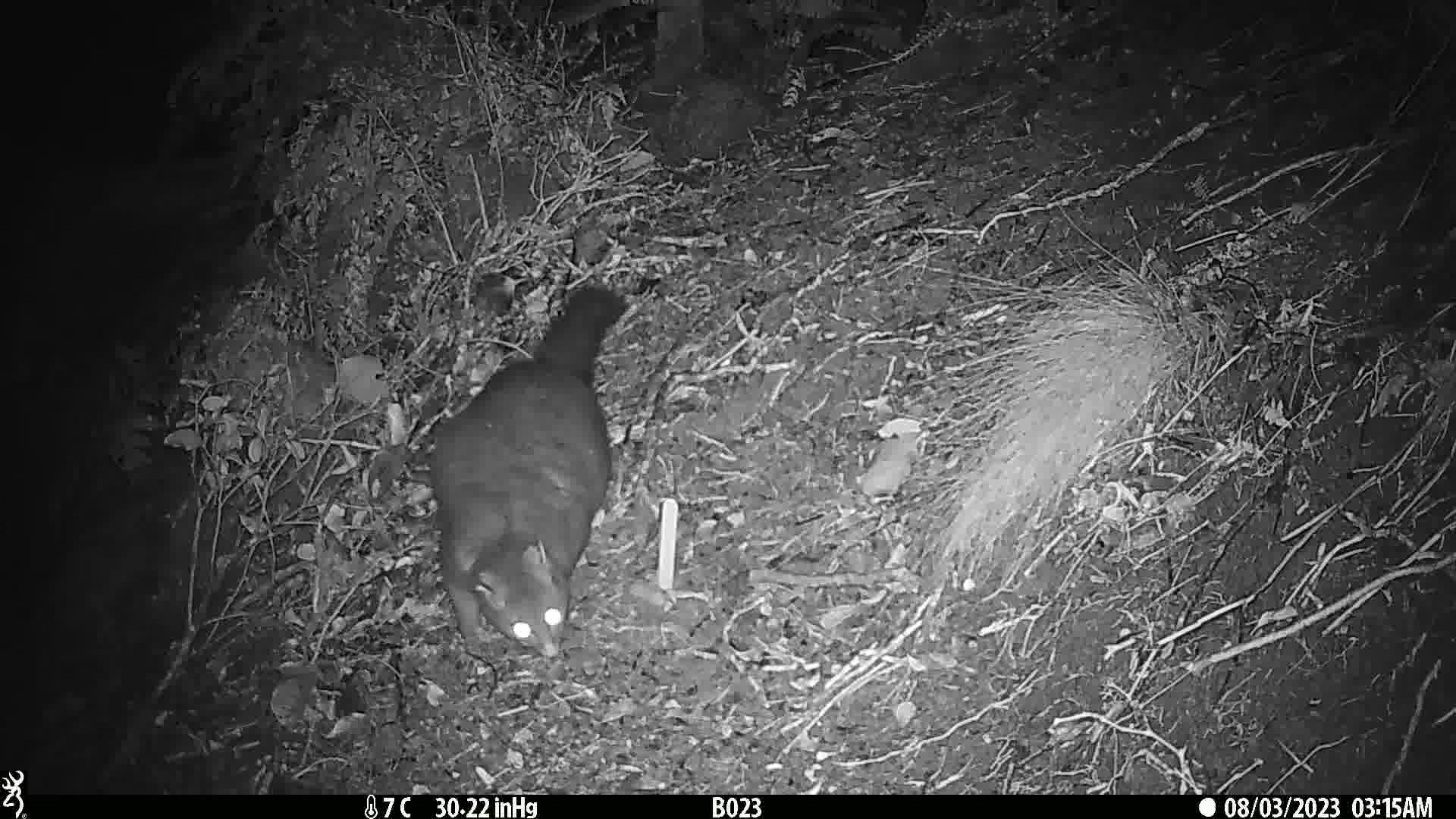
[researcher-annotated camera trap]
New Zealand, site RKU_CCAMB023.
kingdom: Animalia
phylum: Chordata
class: Mammalia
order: Diprotodontia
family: Phalangeridae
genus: Trichosurus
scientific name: Trichosurus vulpecula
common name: common brushtail possum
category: possum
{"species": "possum (common brushtail possum) (Trichosurus vulpecula)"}